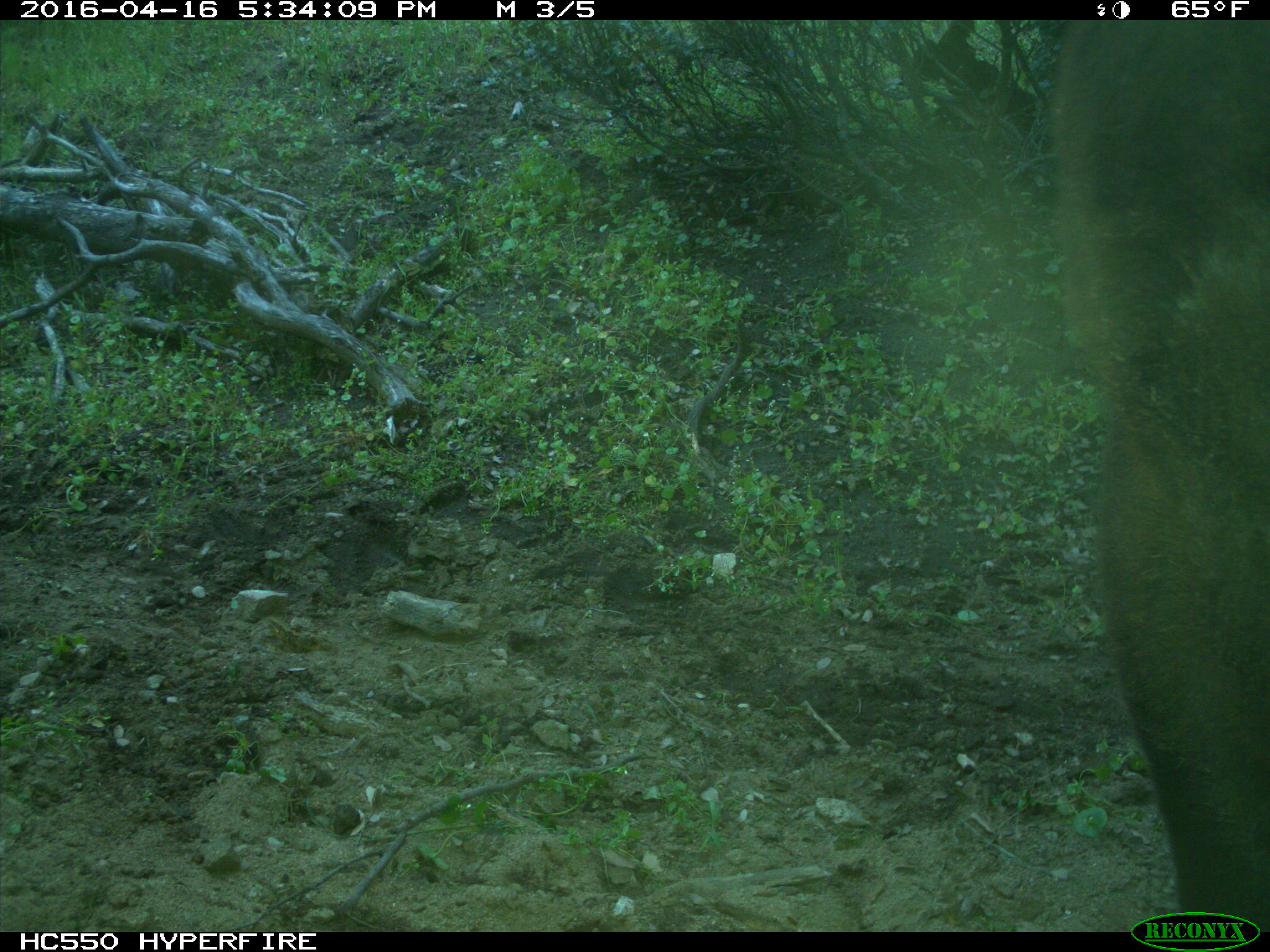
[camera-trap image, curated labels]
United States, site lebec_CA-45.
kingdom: Animalia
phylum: Chordata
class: Mammalia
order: Artiodactyla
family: Bovidae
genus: Bos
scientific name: Bos taurus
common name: domestic cow